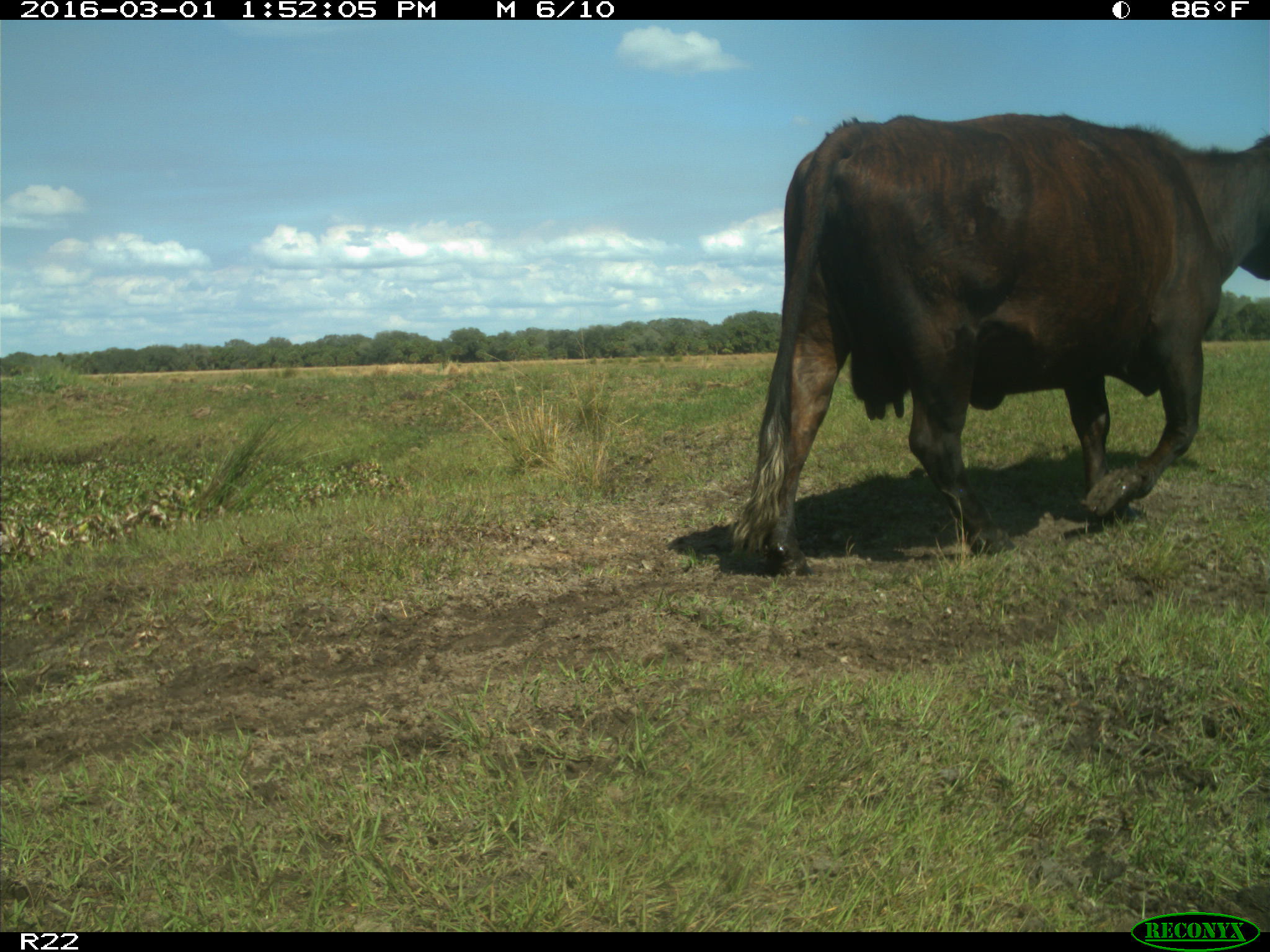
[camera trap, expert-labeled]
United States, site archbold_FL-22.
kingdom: Animalia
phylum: Chordata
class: Mammalia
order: Artiodactyla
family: Bovidae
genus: Bos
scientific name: Bos taurus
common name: domestic cow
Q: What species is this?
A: Bos taurus (domestic cow).